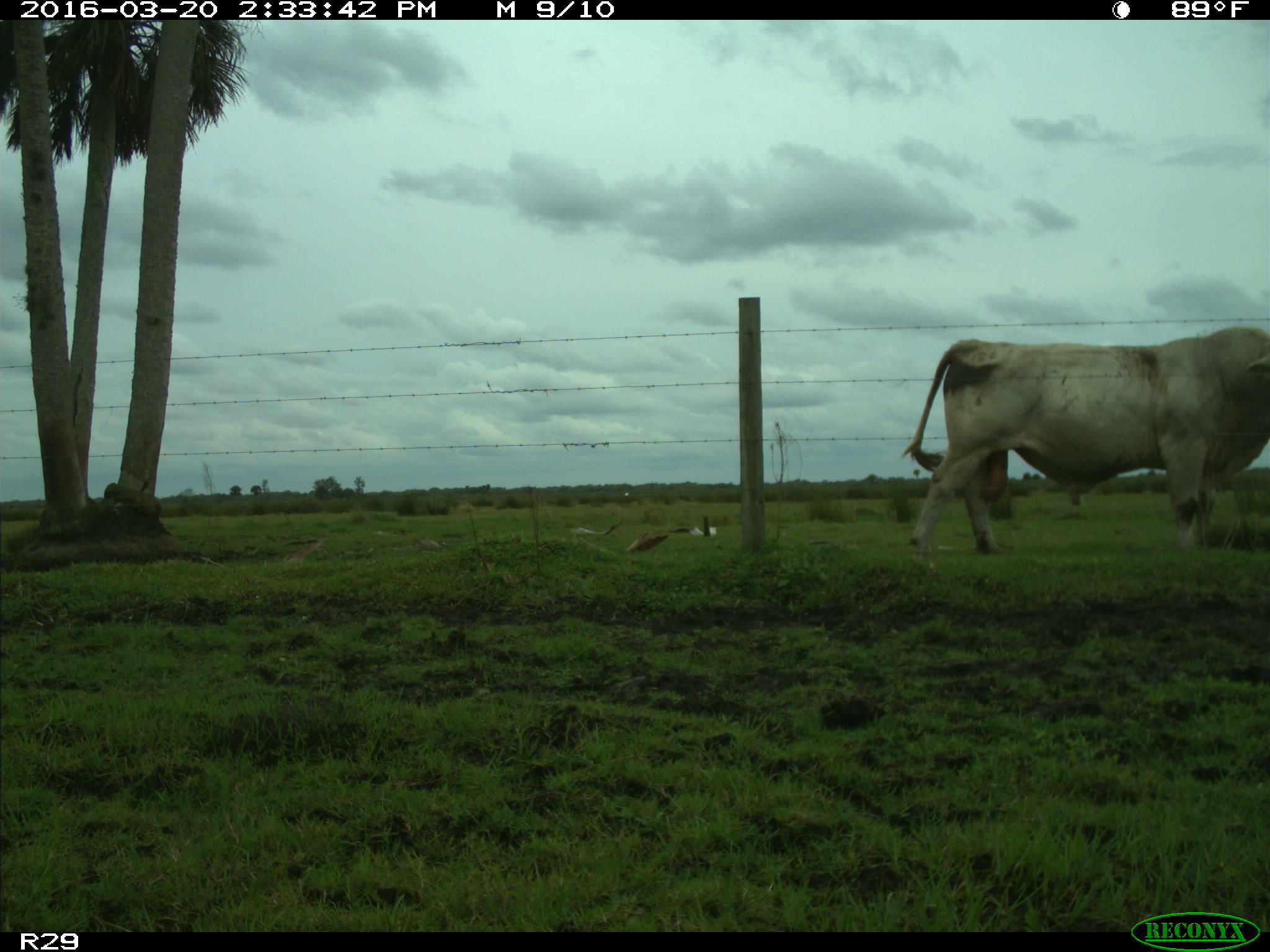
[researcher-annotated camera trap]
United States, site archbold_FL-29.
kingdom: Animalia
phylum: Chordata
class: Mammalia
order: Artiodactyla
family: Bovidae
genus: Bos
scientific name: Bos taurus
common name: domestic cow